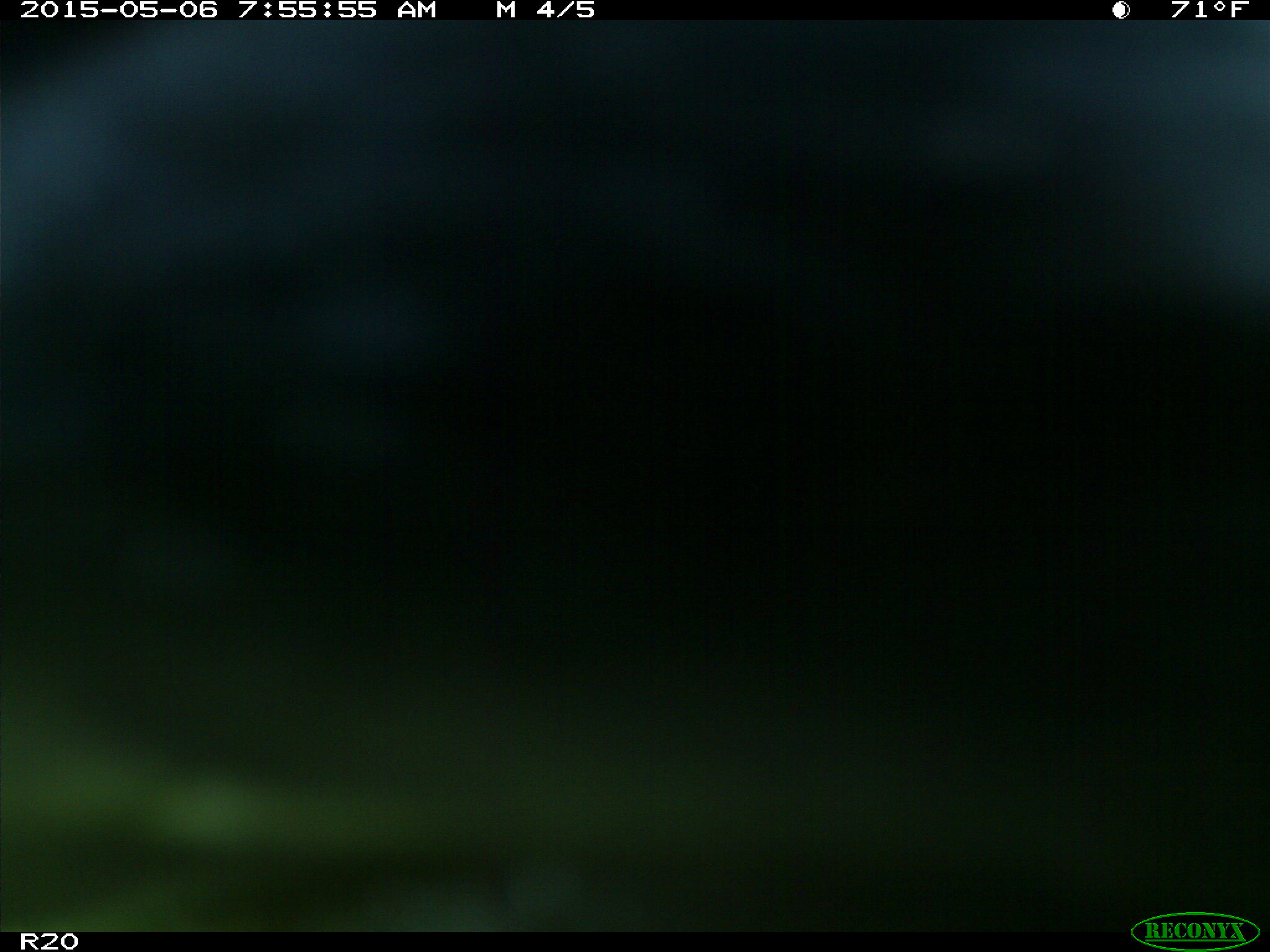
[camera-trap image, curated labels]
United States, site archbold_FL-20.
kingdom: Animalia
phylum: Chordata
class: Mammalia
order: Artiodactyla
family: Bovidae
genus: Bos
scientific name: Bos taurus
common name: domestic cow